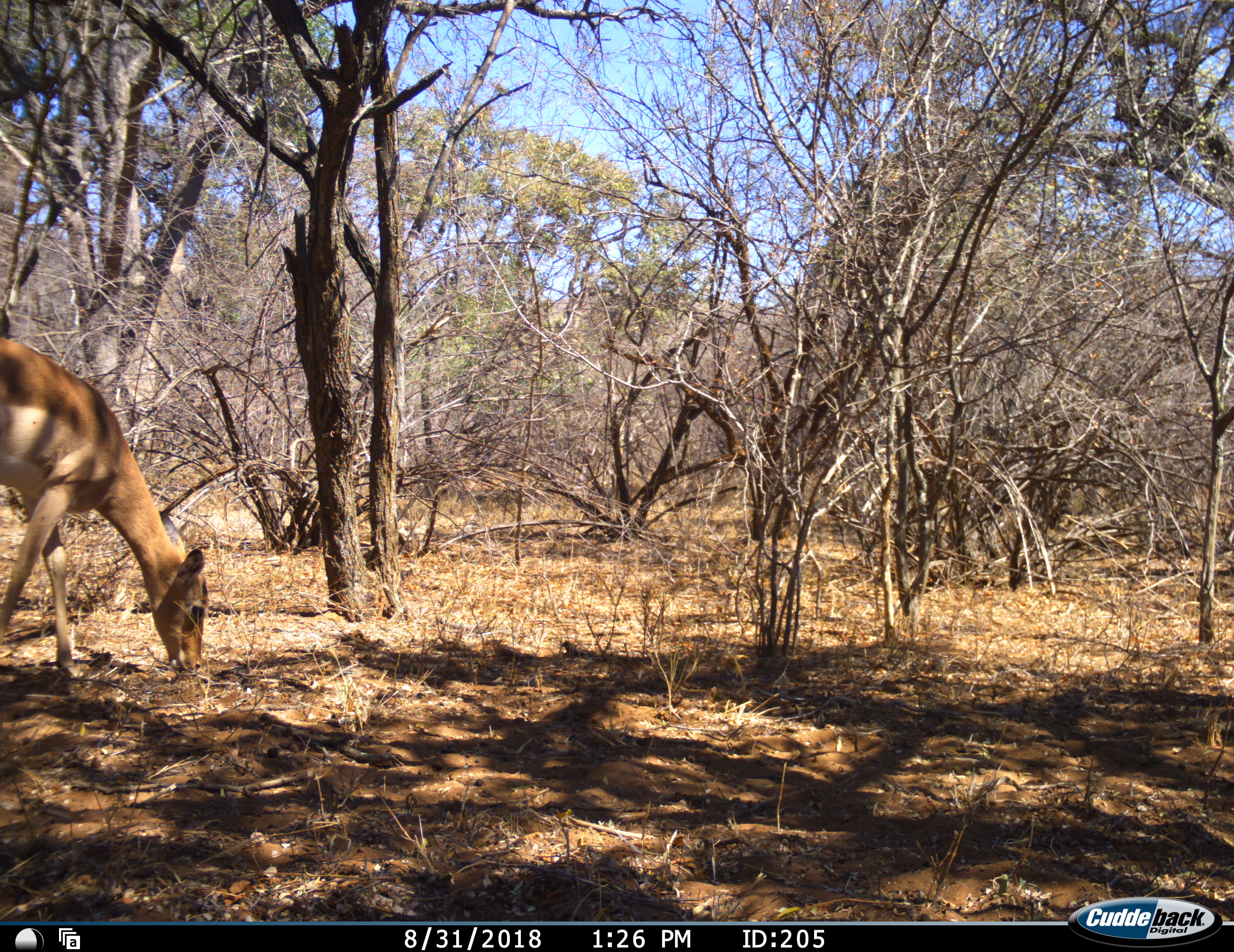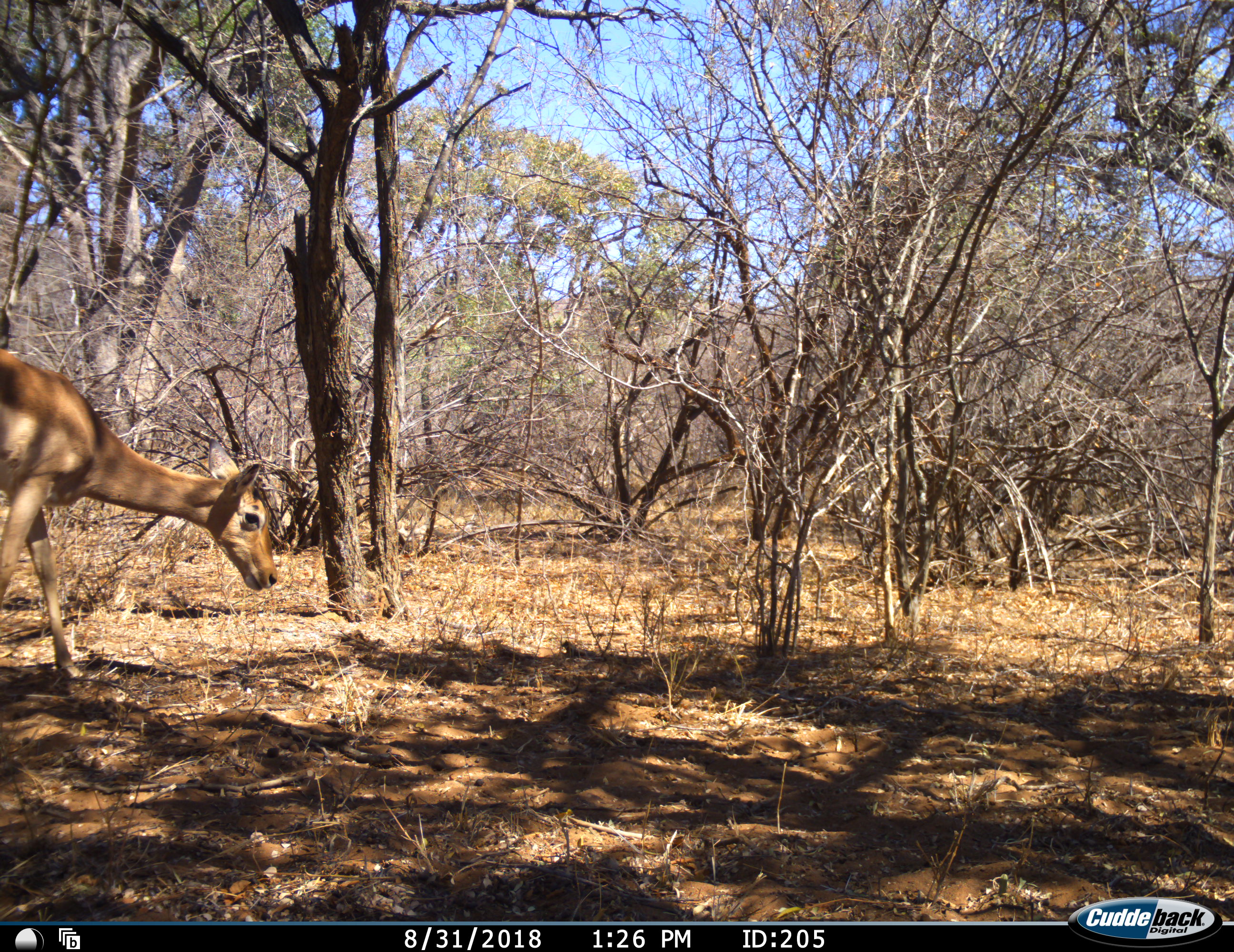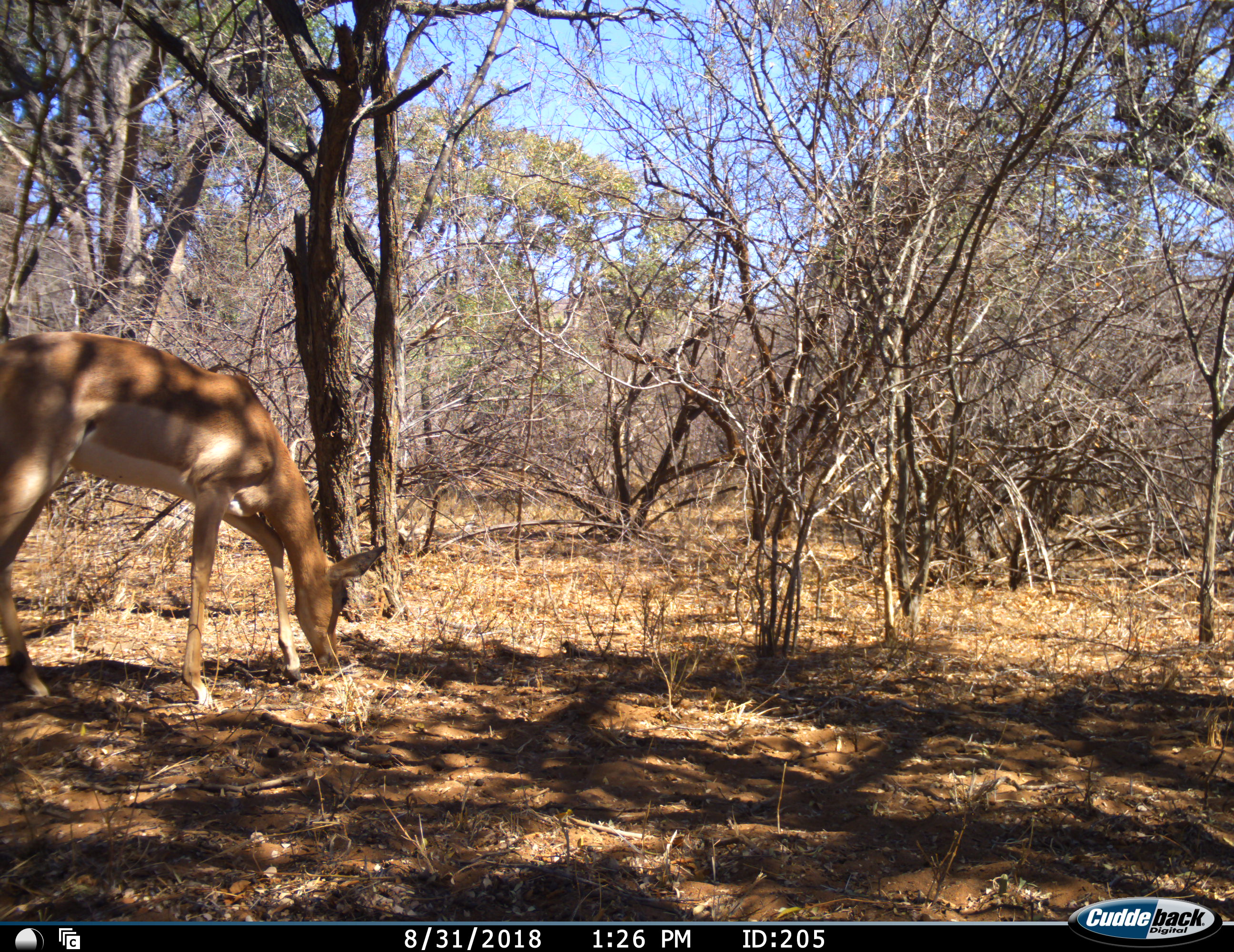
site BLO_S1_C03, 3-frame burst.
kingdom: Animalia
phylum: Chordata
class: Mammalia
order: Artiodactyla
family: Bovidae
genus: Aepyceros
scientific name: Aepyceros melampus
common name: impala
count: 1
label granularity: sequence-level